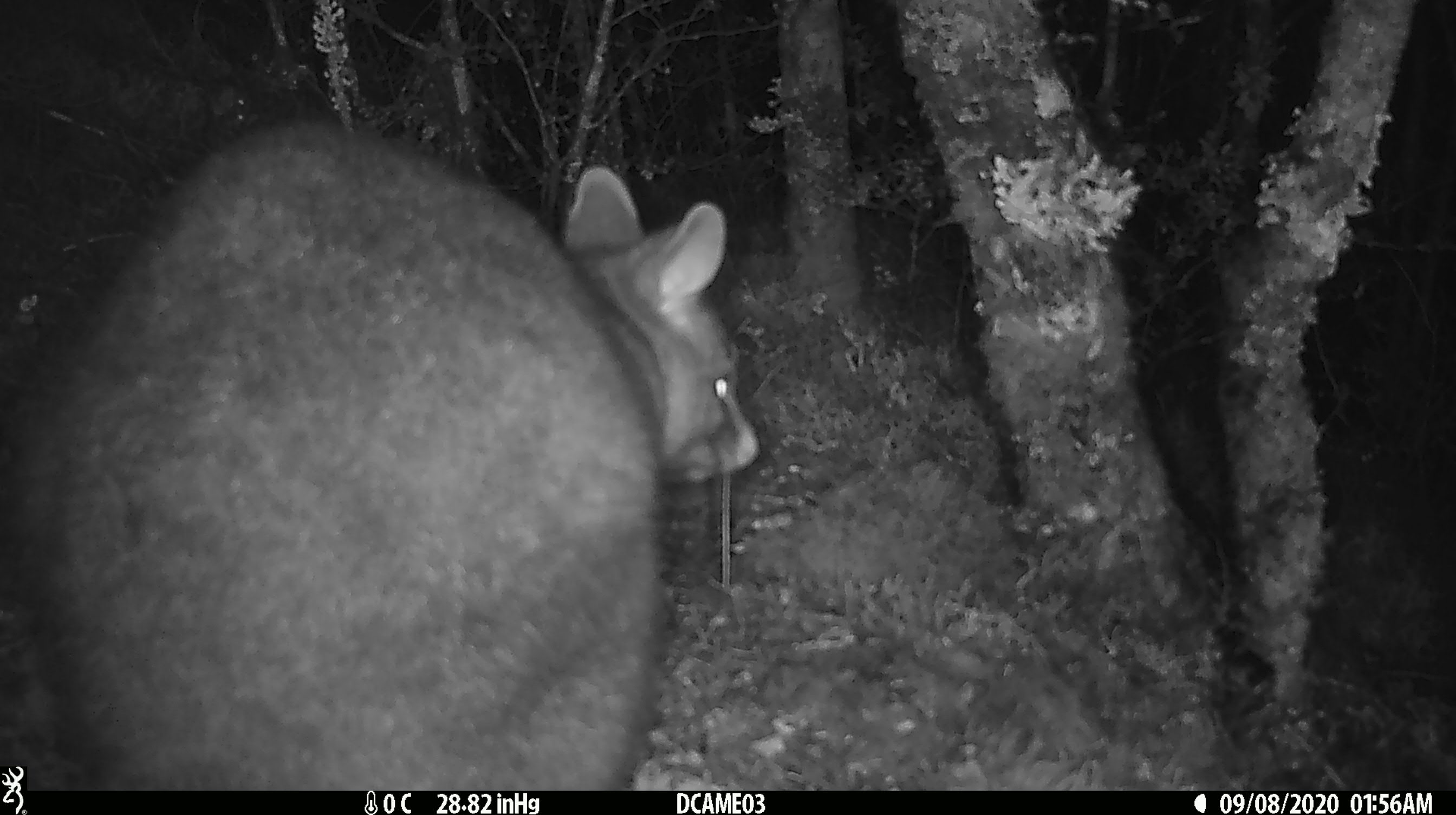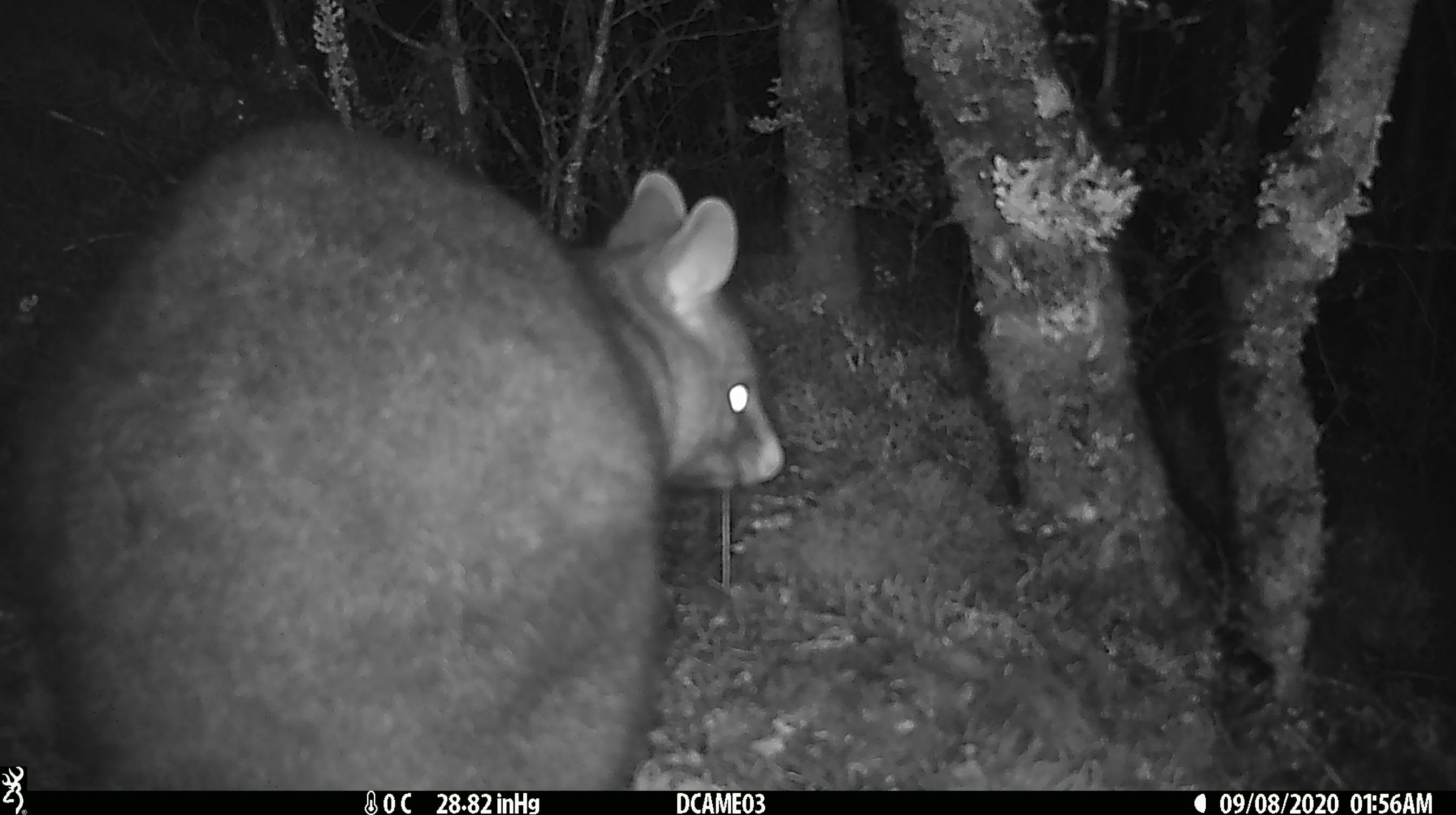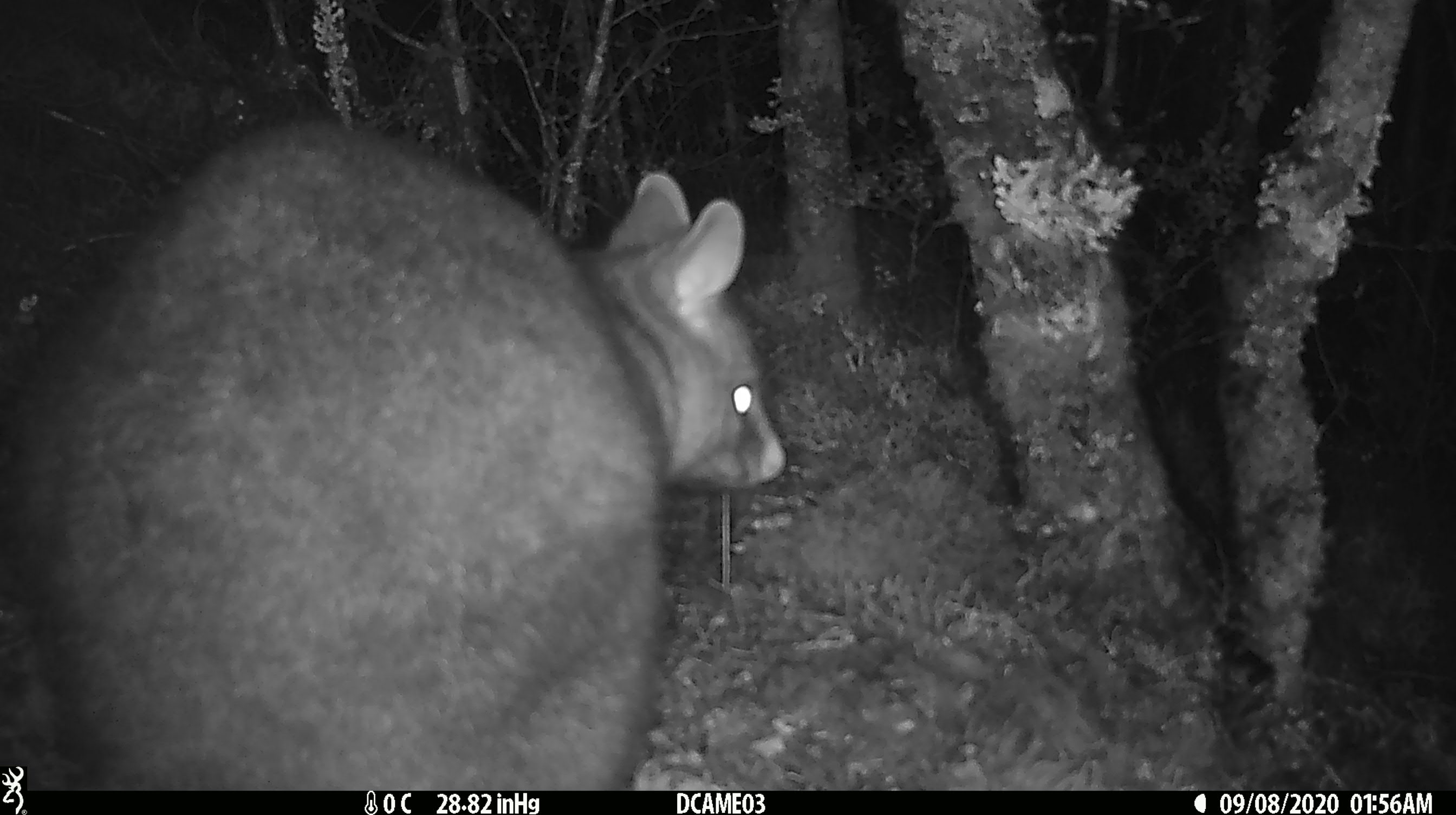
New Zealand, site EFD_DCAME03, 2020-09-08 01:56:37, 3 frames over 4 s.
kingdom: Animalia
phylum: Chordata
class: Mammalia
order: Diprotodontia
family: Phalangeridae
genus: Trichosurus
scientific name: Trichosurus vulpecula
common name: common brushtail possum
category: possum